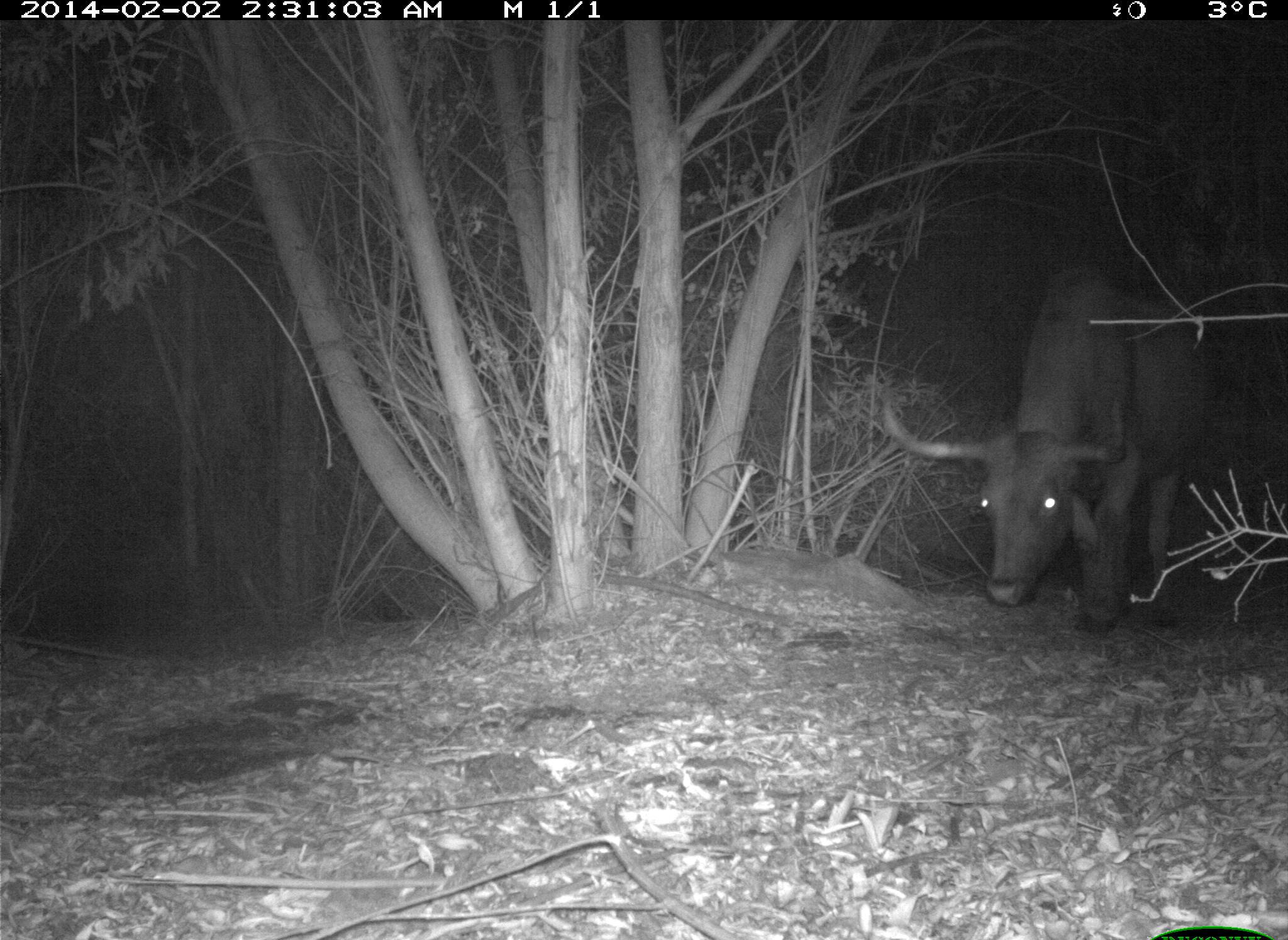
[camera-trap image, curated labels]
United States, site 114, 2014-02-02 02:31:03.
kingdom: Animalia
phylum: Chordata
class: Mammalia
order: Artiodactyla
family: Bovidae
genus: Bos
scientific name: Bos taurus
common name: cow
Cow (Bos taurus).